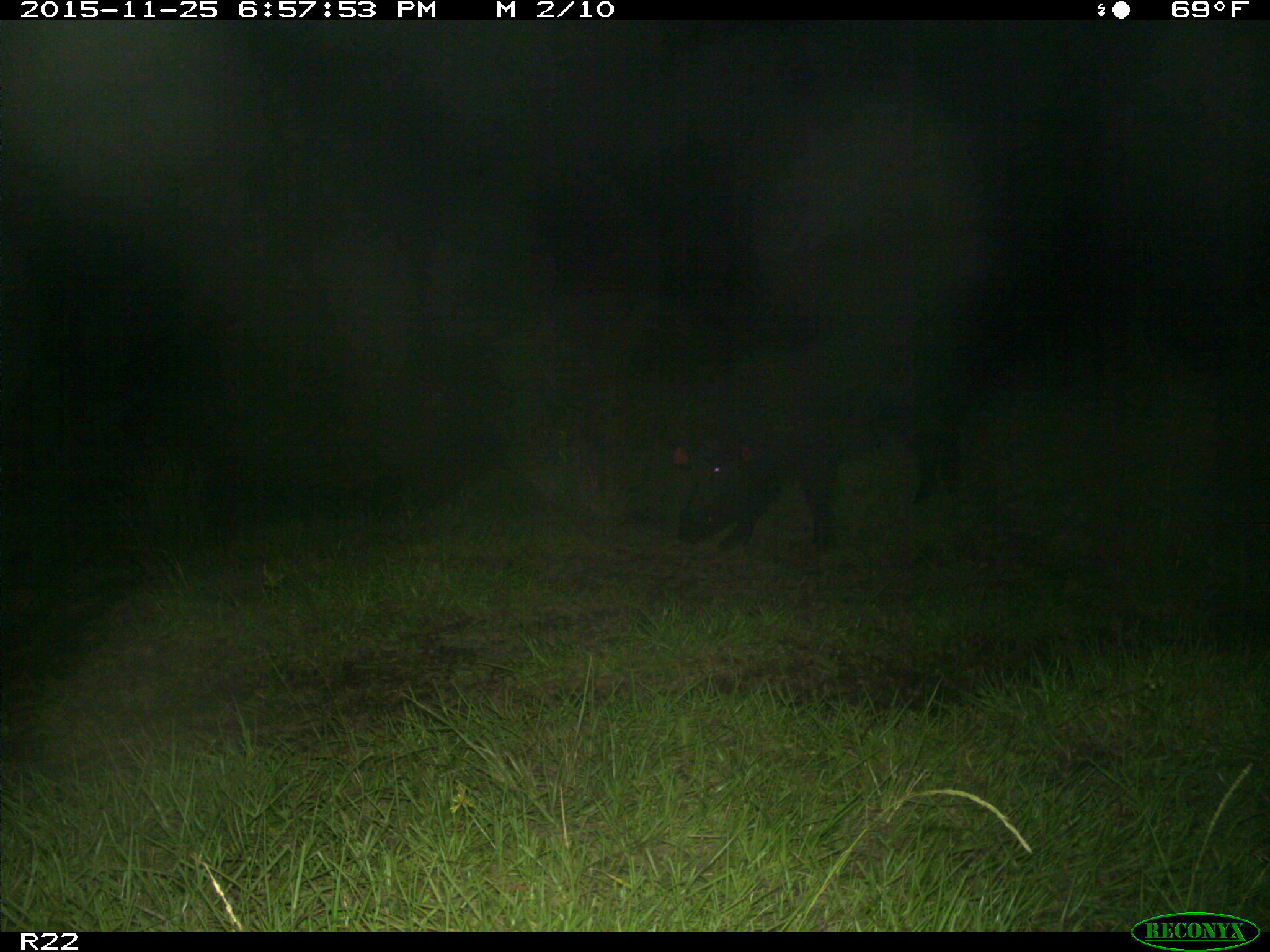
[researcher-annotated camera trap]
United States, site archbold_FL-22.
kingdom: Animalia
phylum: Chordata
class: Mammalia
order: Artiodactyla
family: Suidae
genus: Sus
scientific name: Sus scrofa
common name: wild boar